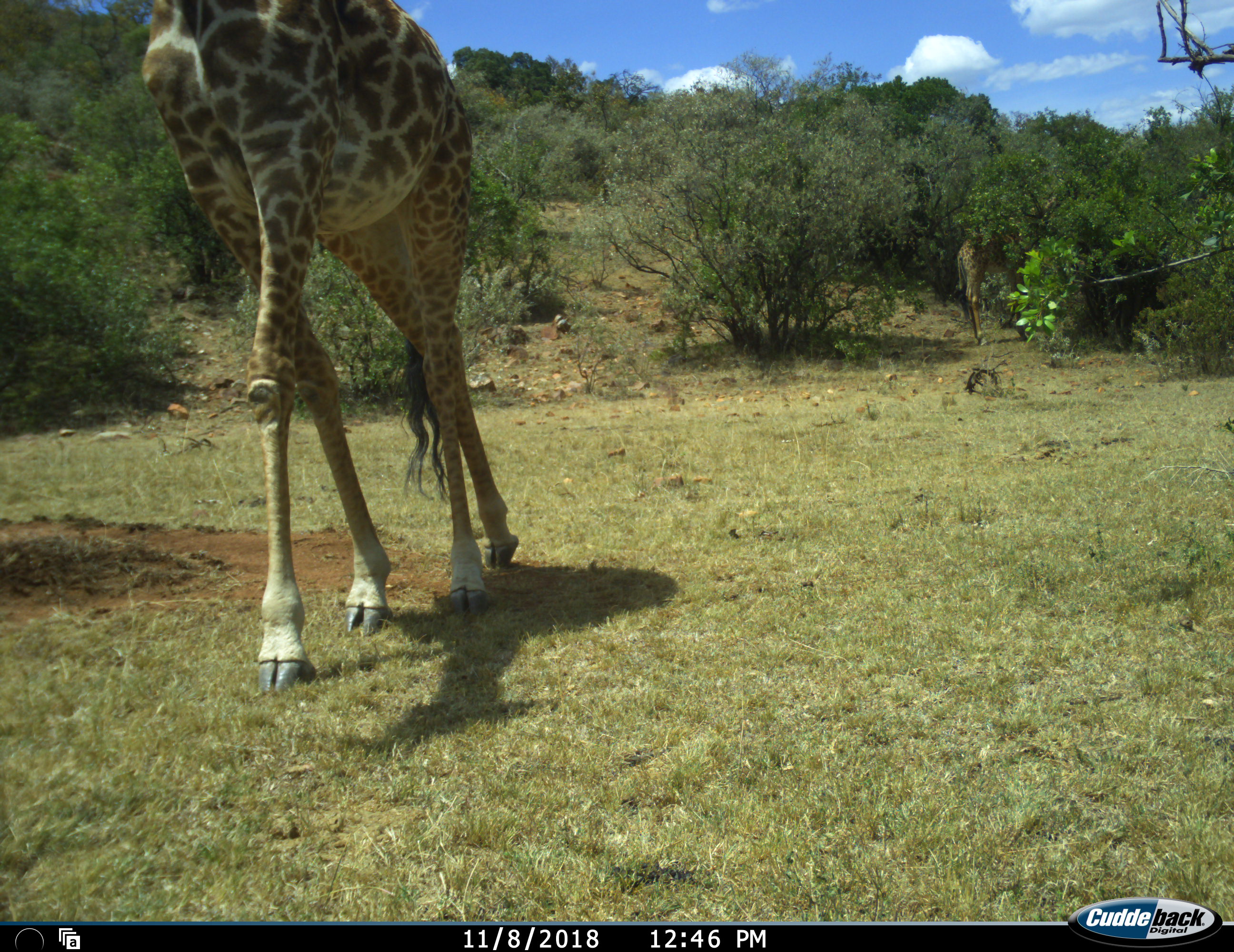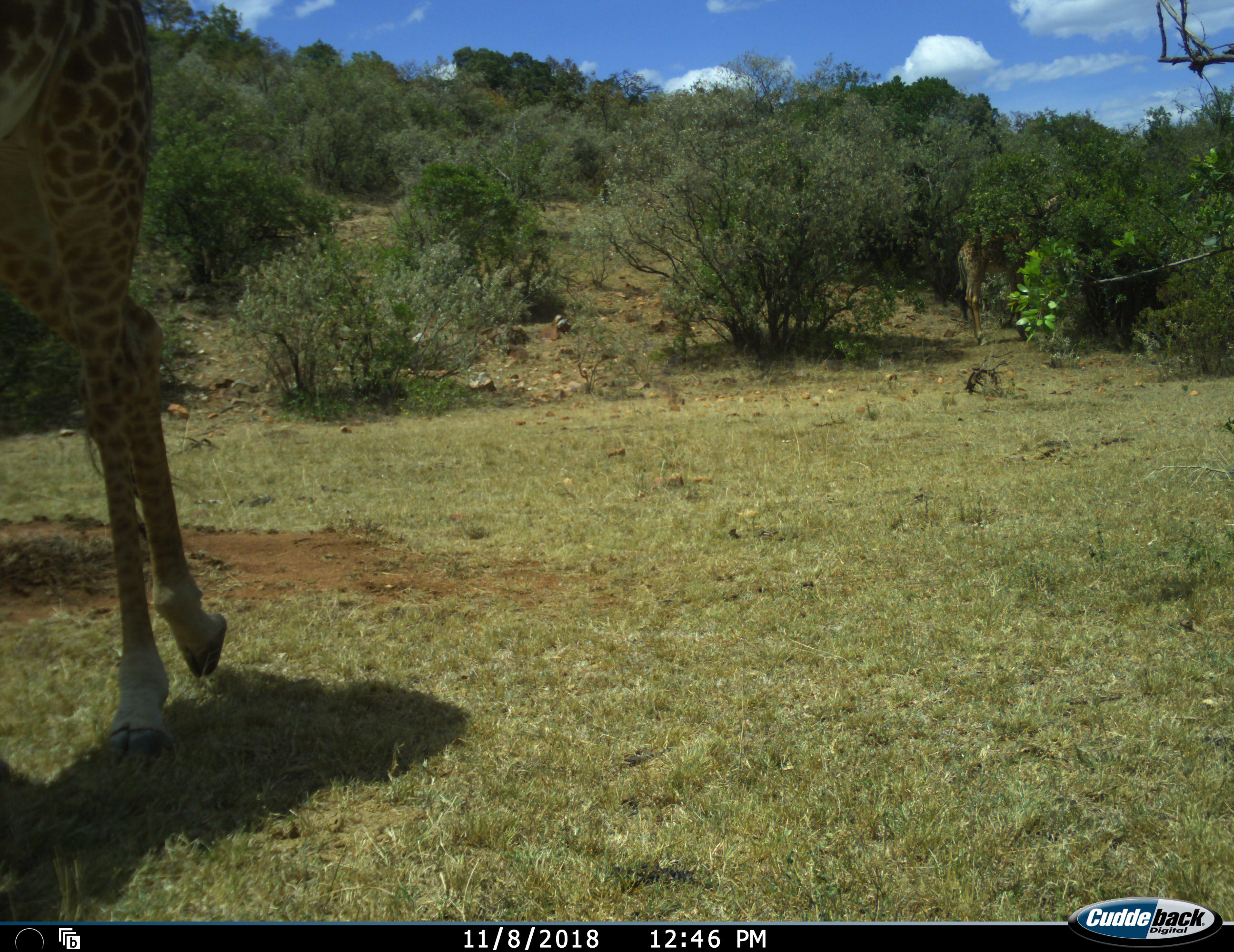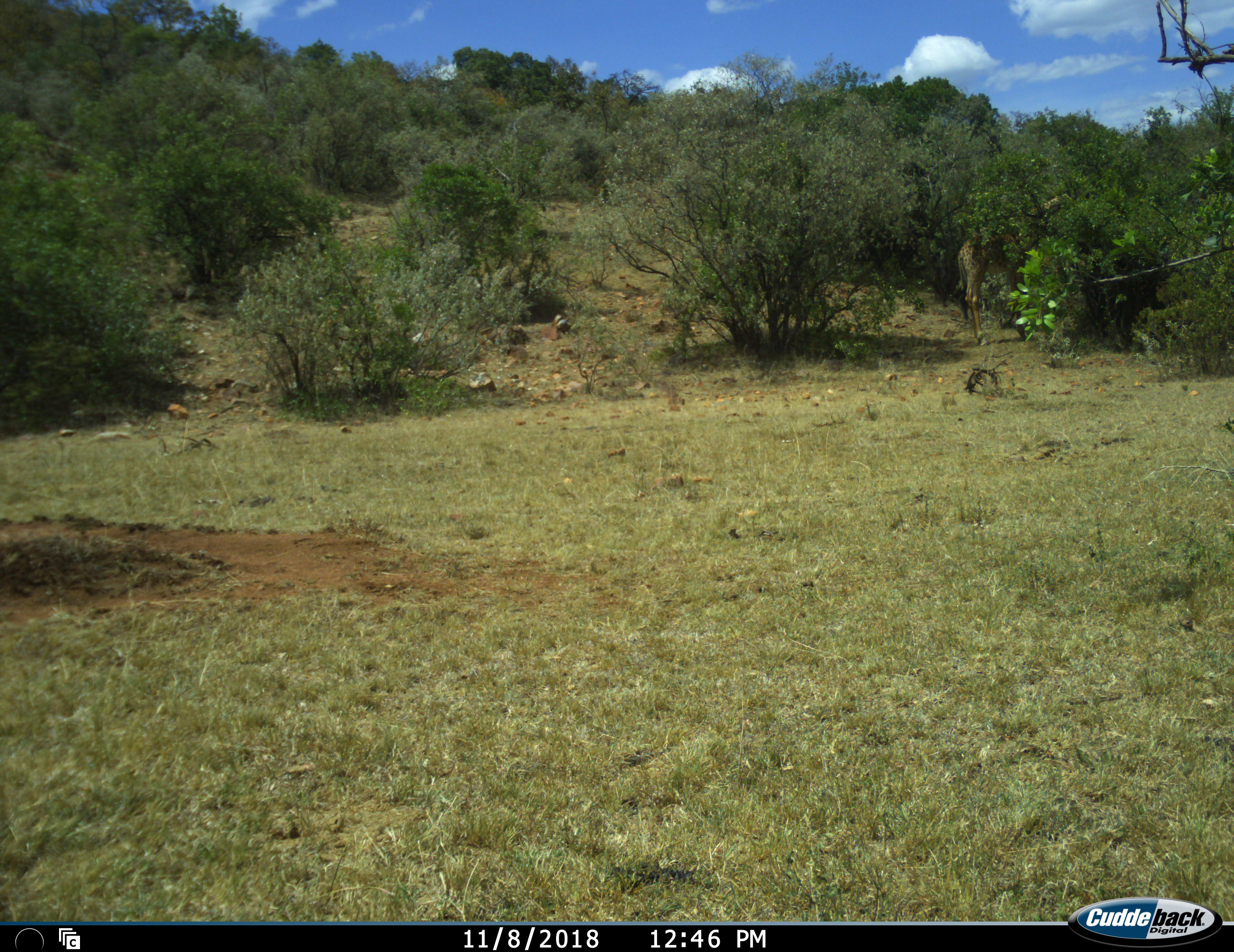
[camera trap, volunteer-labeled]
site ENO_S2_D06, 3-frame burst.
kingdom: Animalia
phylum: Chordata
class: Mammalia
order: Artiodactyla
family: Giraffidae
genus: Giraffa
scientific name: Giraffa camelopardalis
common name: giraffe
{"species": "giraffe (Giraffa camelopardalis)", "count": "2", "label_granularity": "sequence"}